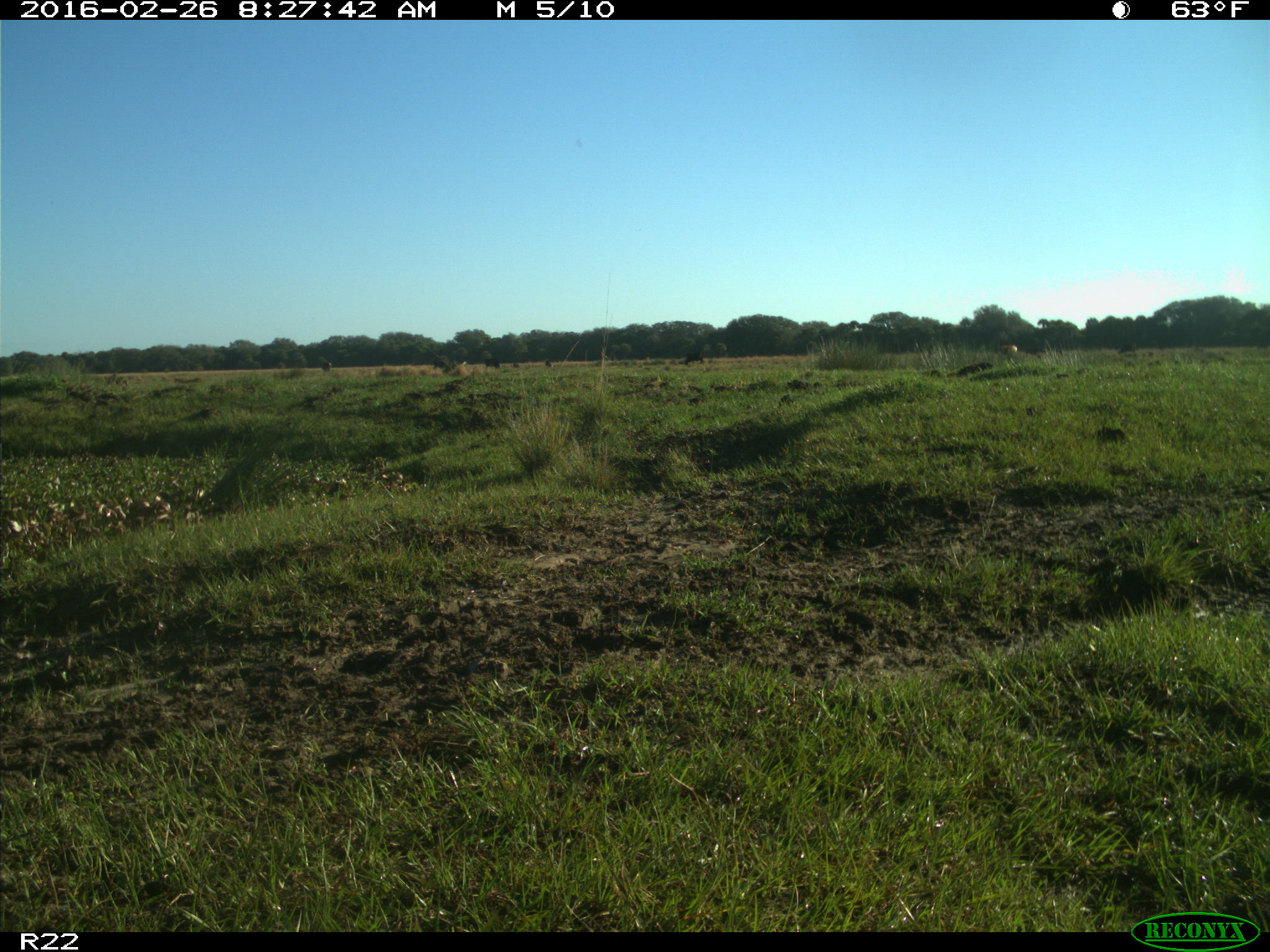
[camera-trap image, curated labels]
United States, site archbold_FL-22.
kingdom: Animalia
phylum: Chordata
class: Mammalia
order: Artiodactyla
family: Bovidae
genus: Bos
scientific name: Bos taurus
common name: domestic cow